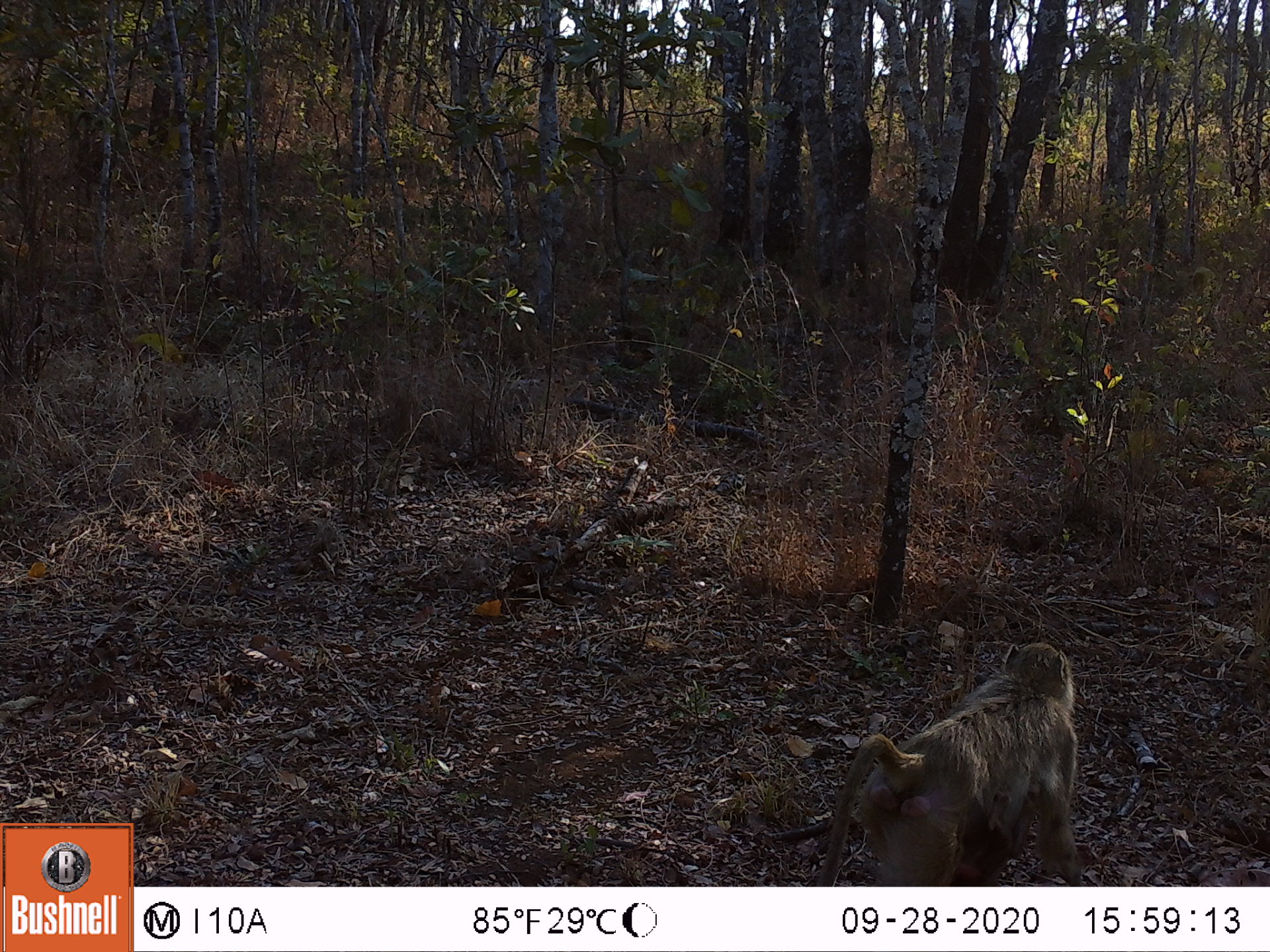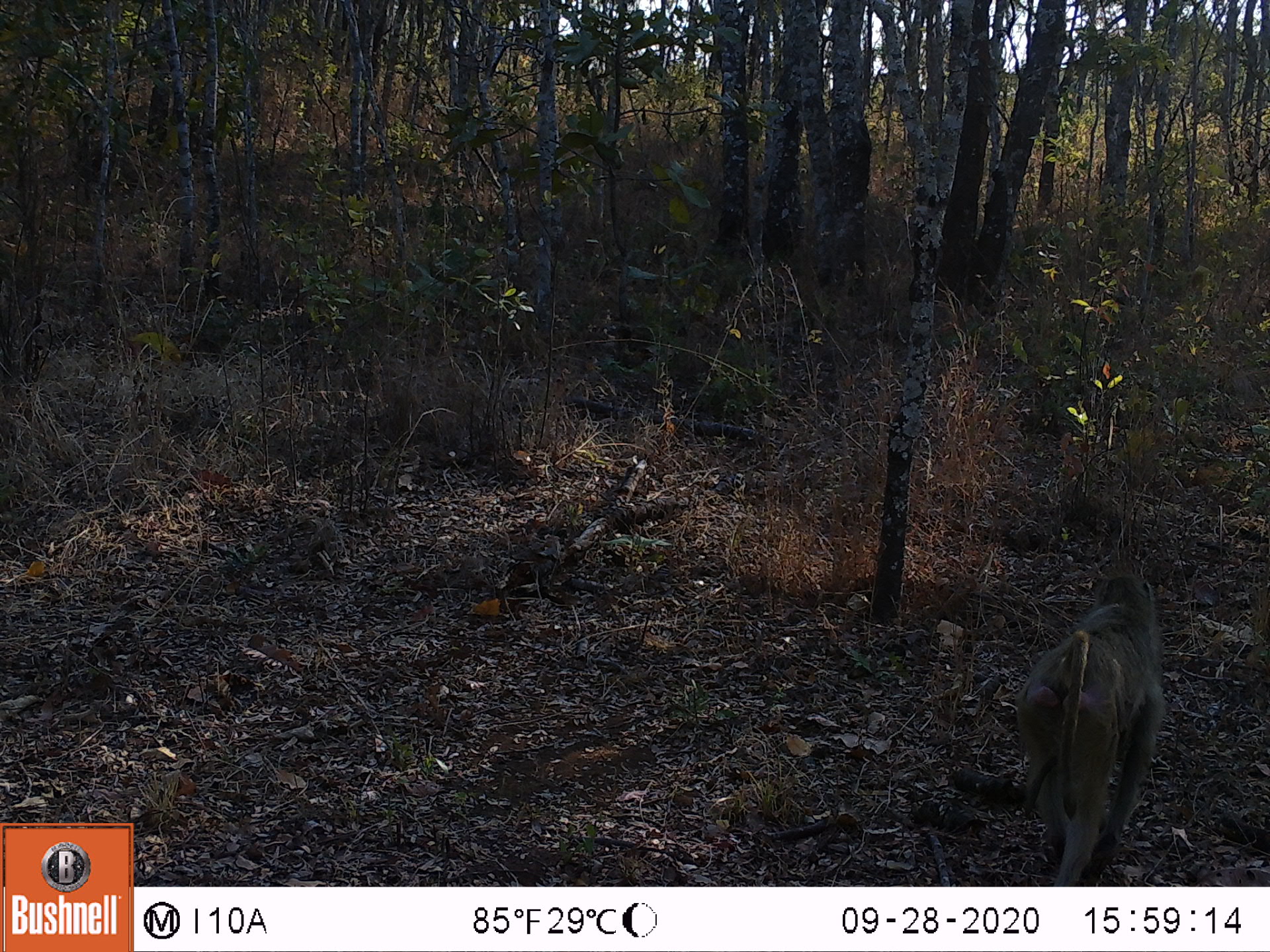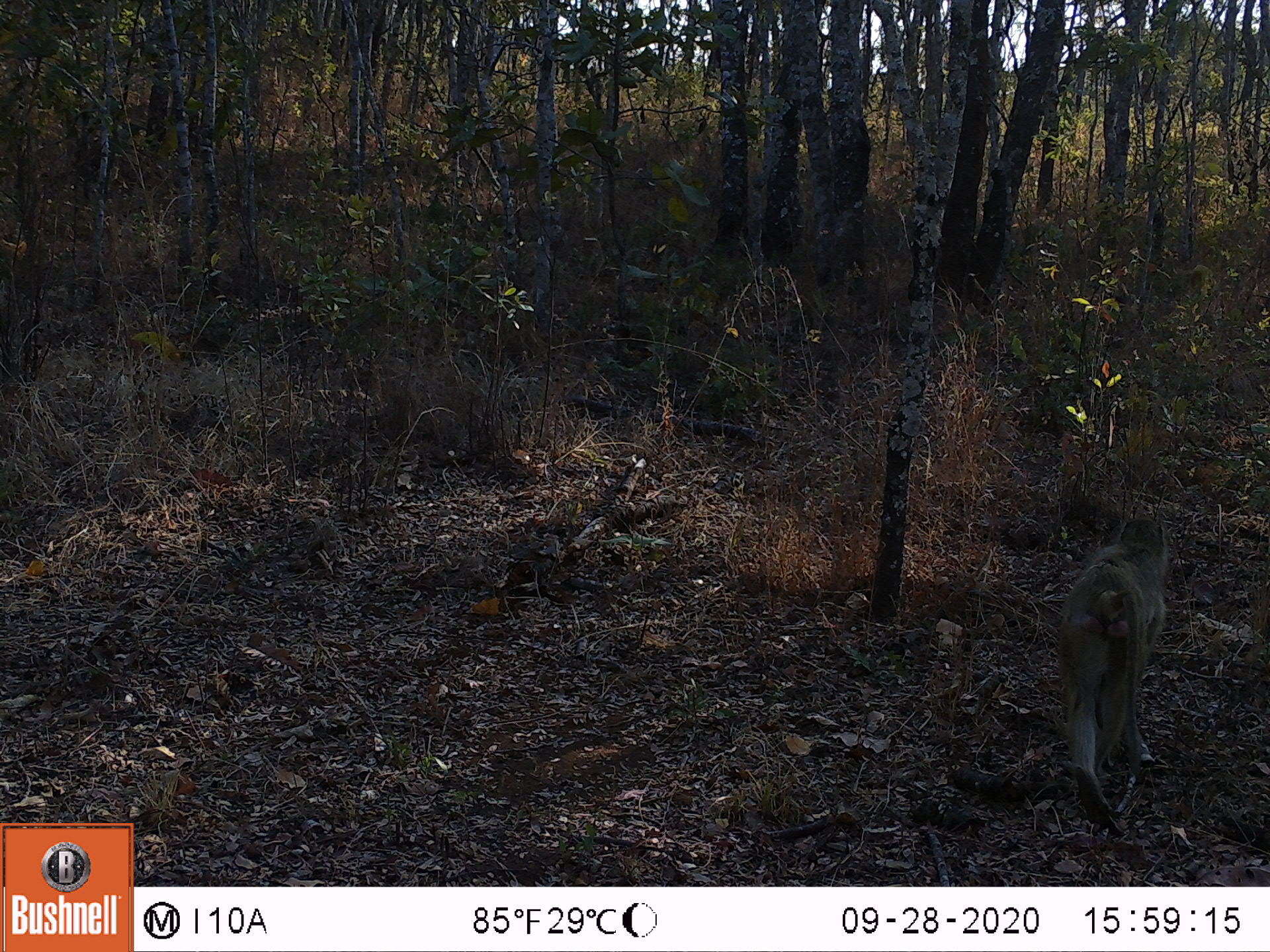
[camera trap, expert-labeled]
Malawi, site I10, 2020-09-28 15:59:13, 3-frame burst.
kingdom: Animalia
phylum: Chordata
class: Mammalia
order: Primates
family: Cercopithecidae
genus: Papio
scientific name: Papio cynocephalus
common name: yellow baboon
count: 1